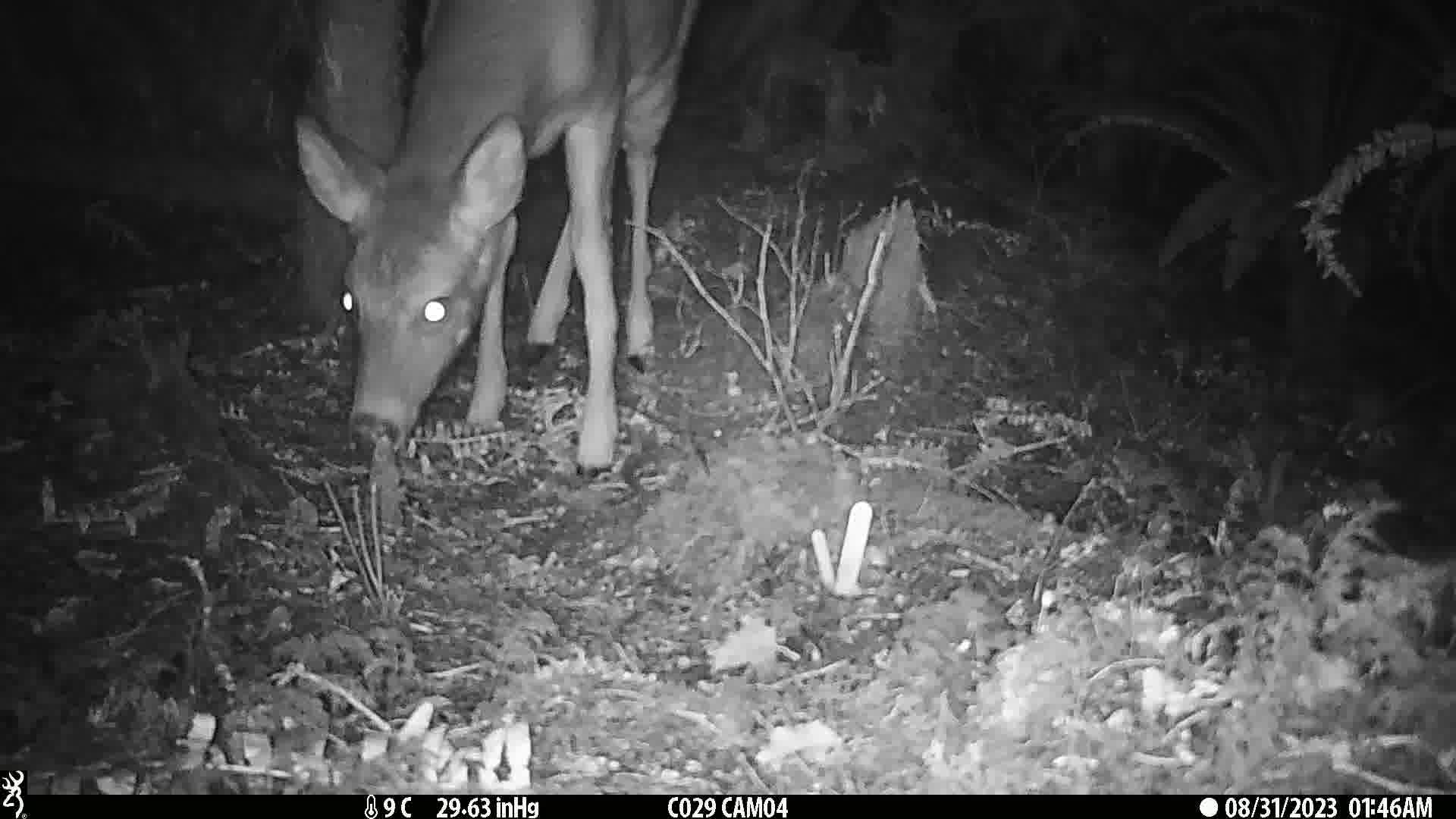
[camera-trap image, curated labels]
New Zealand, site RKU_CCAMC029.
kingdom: Animalia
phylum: Chordata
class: Mammalia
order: Artiodactyla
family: Cervidae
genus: Odocoileus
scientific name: Odocoileus virginianus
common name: white-tailed deer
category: white tailed deer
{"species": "white tailed deer (white-tailed deer) (Odocoileus virginianus)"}